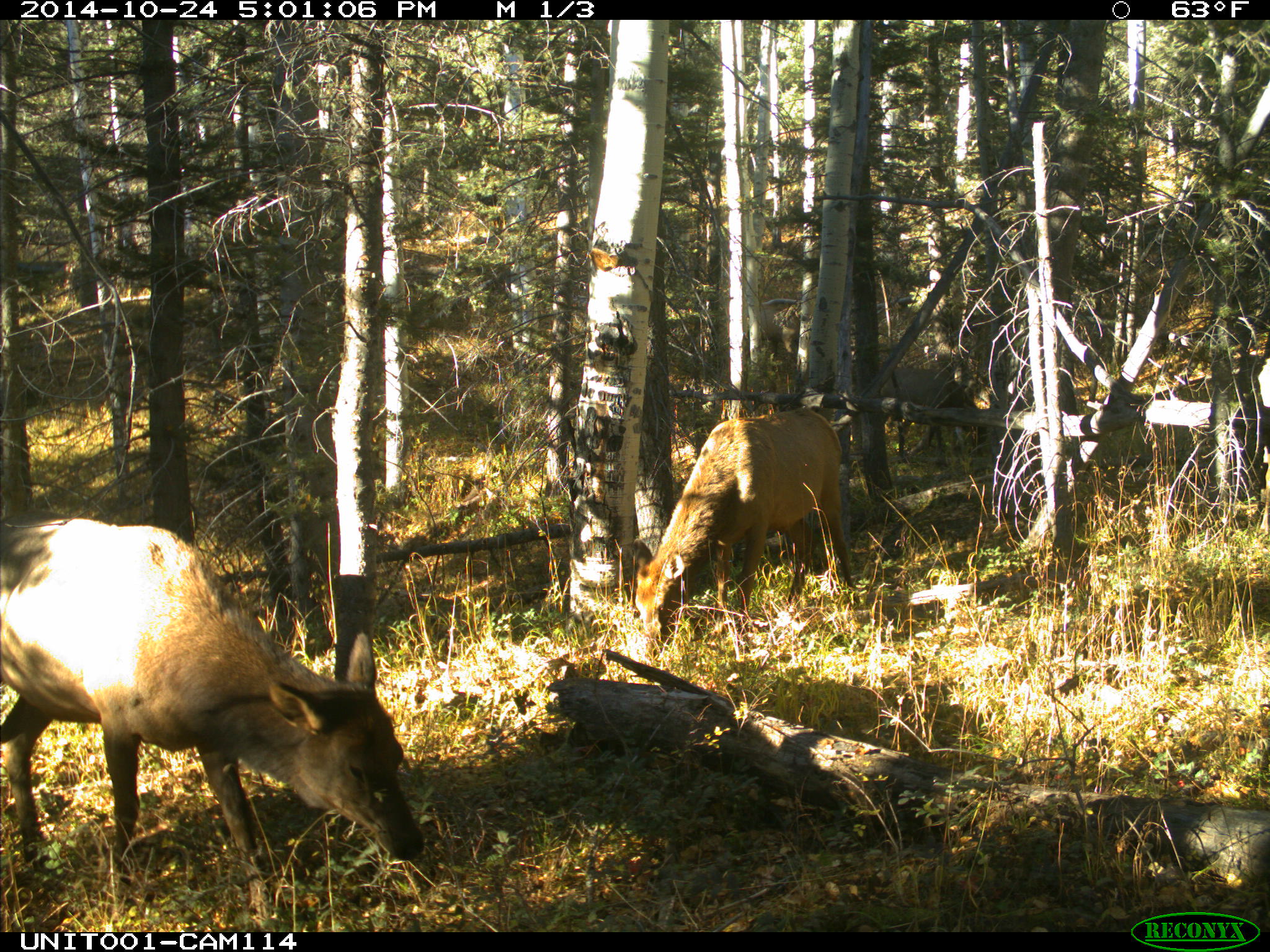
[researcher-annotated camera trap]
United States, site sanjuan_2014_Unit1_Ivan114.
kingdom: Animalia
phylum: Chordata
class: Mammalia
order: Artiodactyla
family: Cervidae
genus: Cervus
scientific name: Cervus elaphus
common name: red deer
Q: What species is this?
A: Cervus elaphus (red deer).